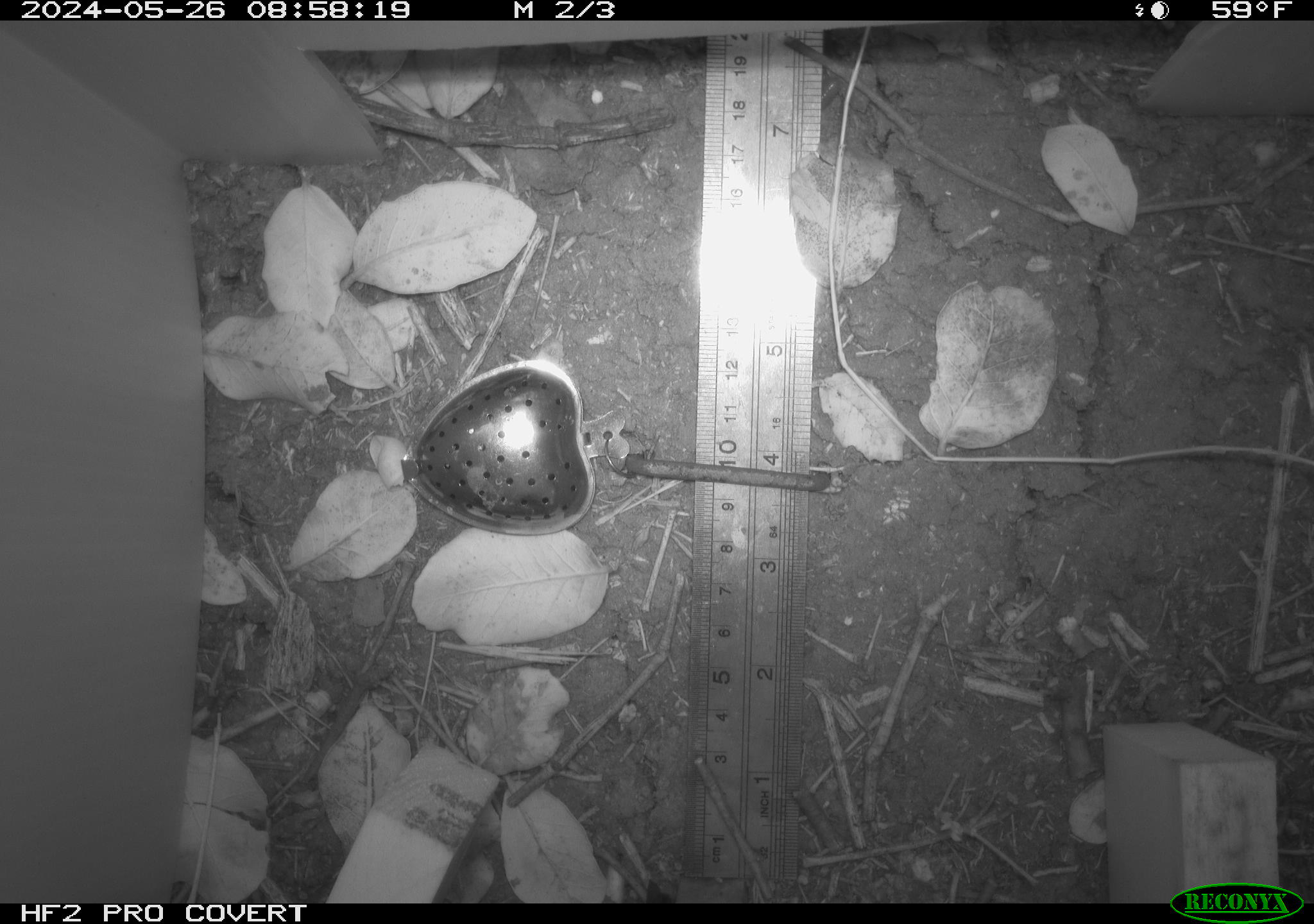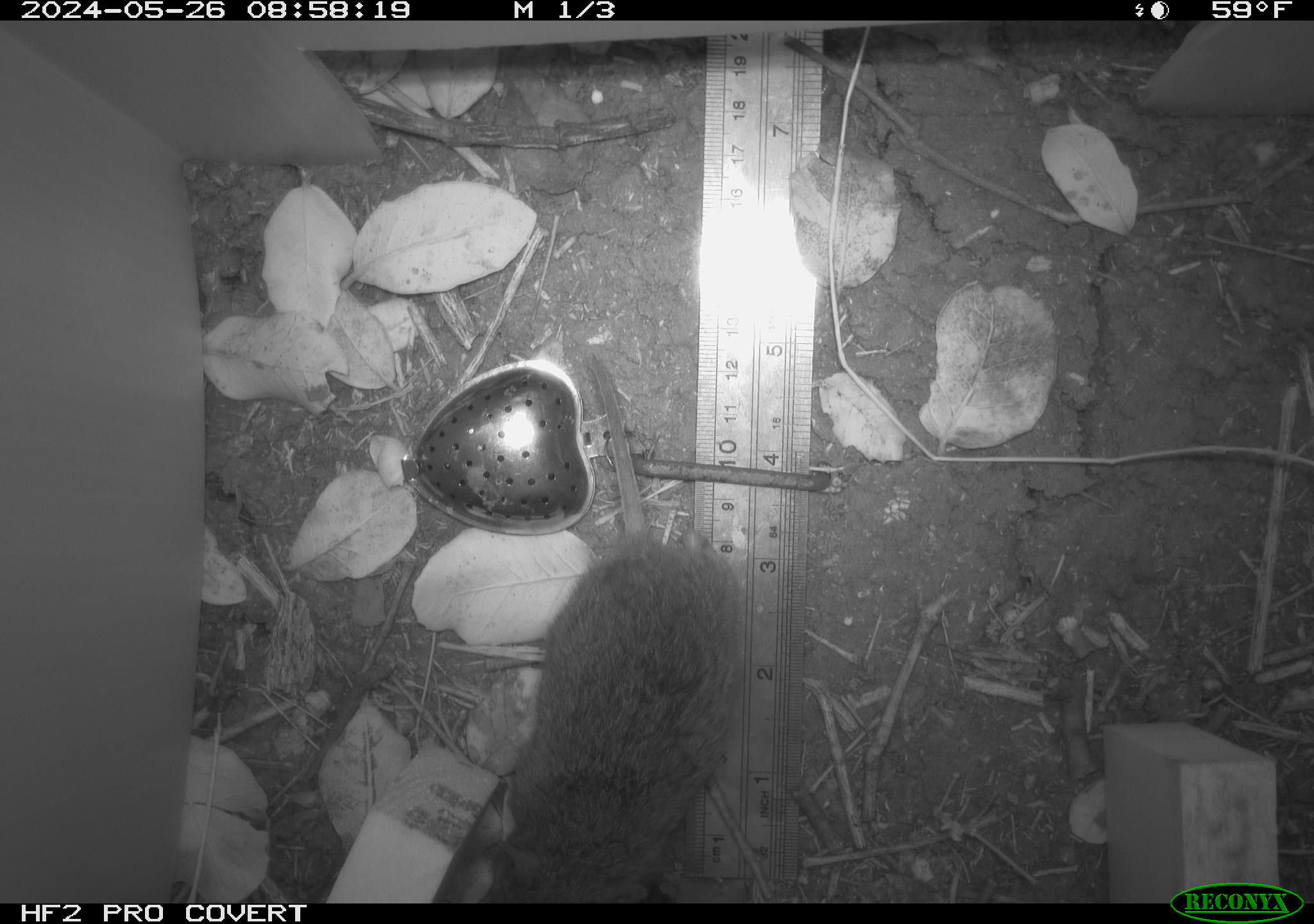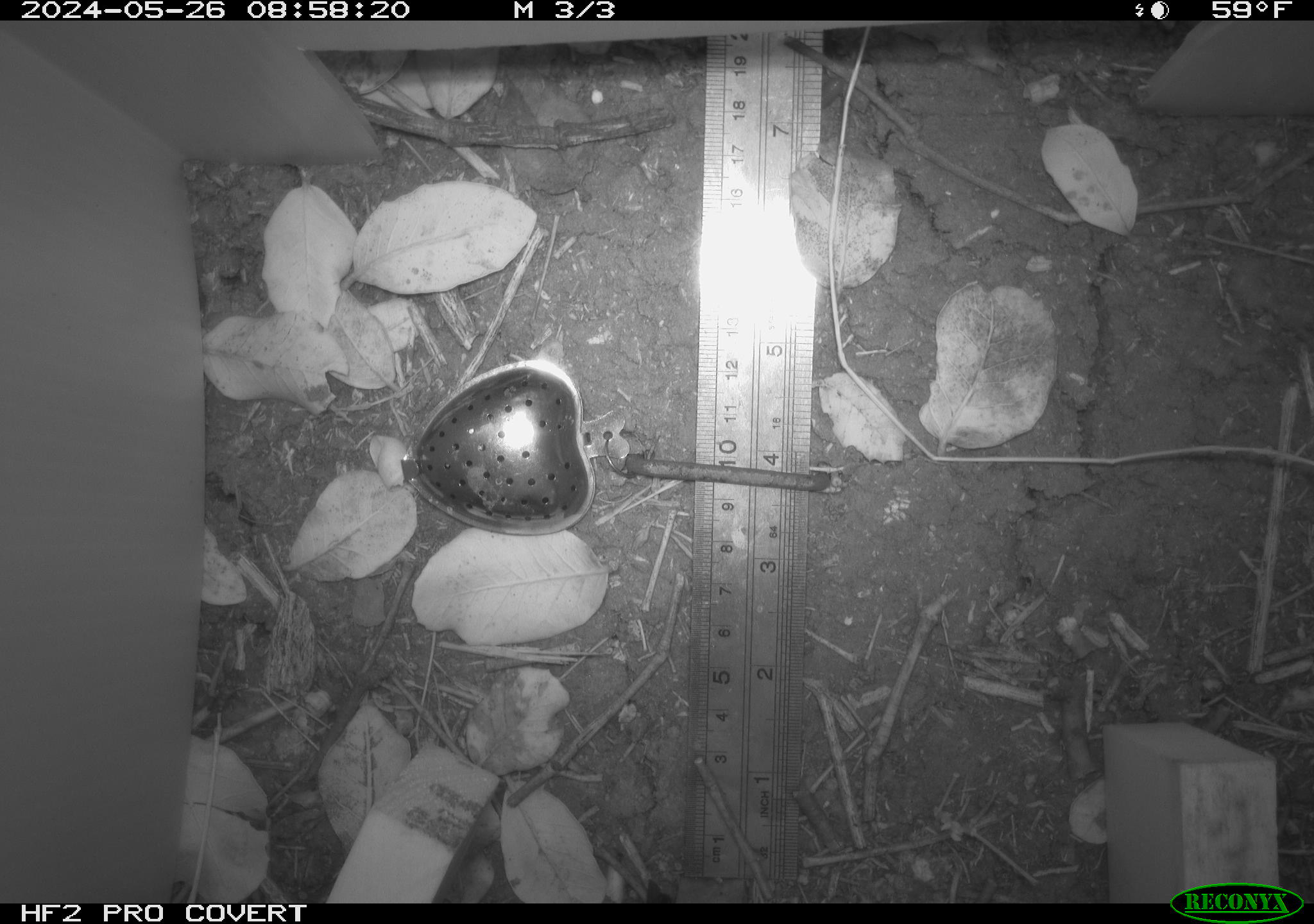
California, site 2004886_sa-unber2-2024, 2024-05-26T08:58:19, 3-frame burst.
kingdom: Animalia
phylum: Chordata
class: Mammalia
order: Rodentia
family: Cricetidae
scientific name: Arvicolinae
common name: voles, lemmings, and muskrats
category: arvicolinae subfamily